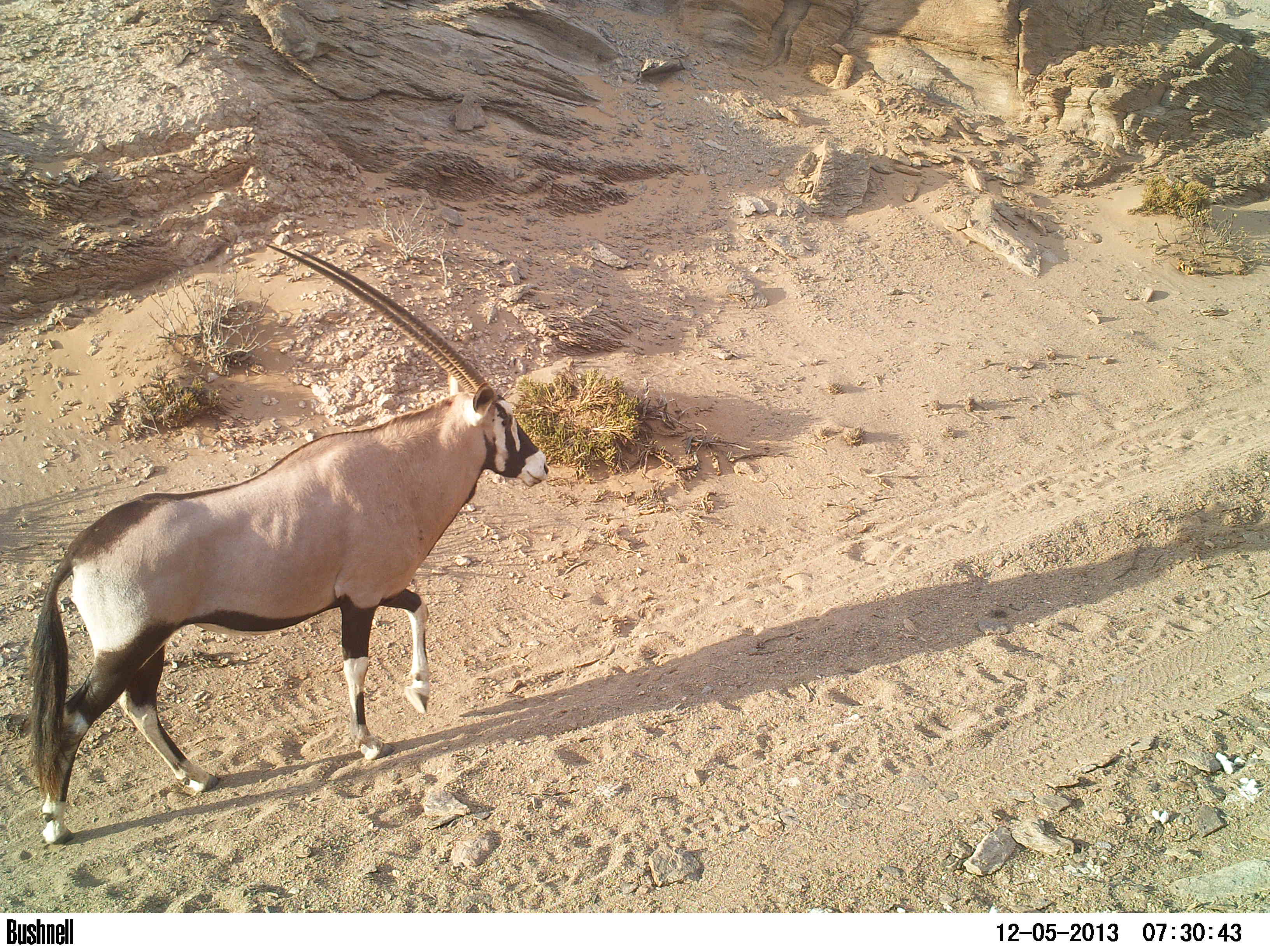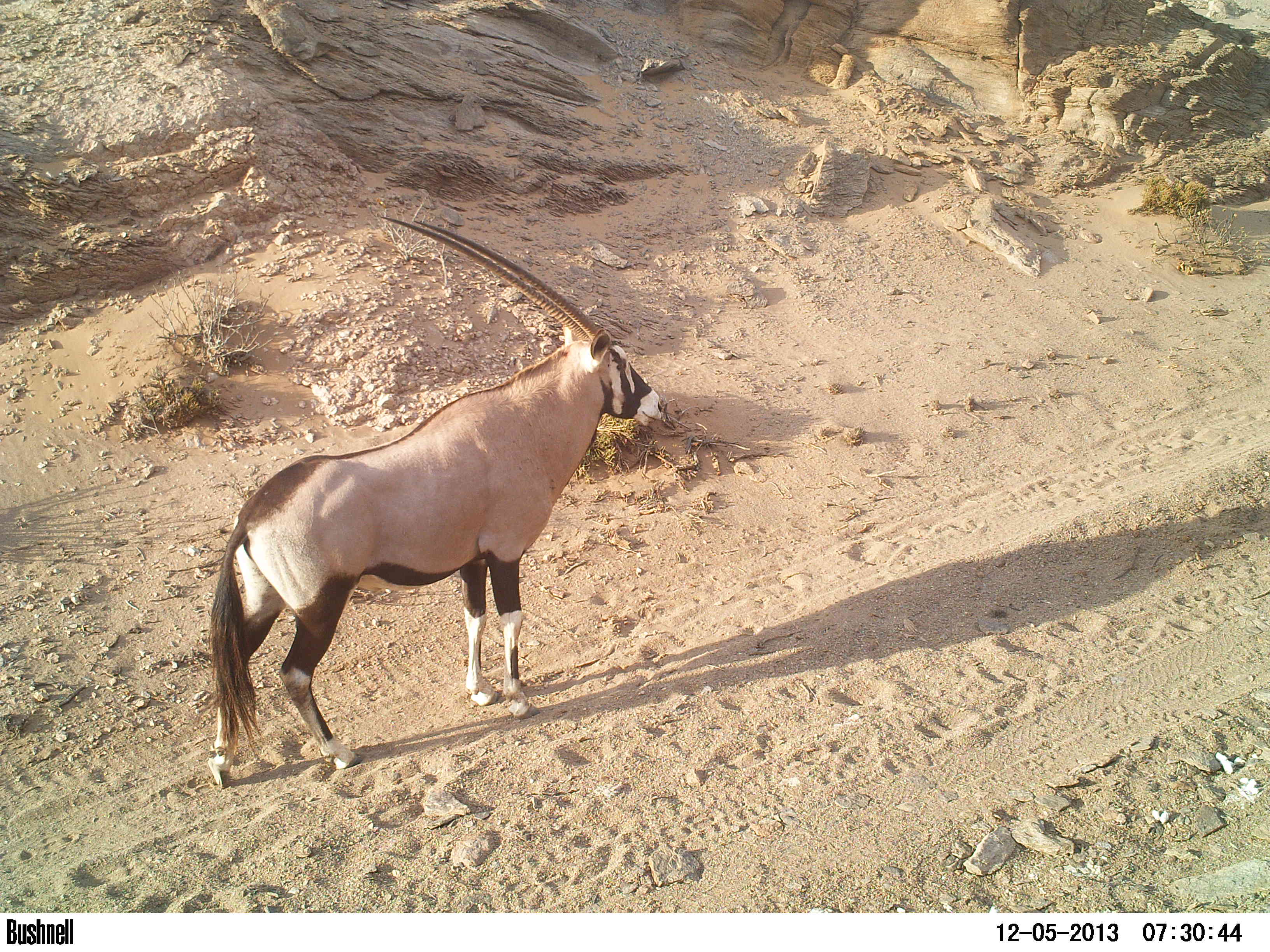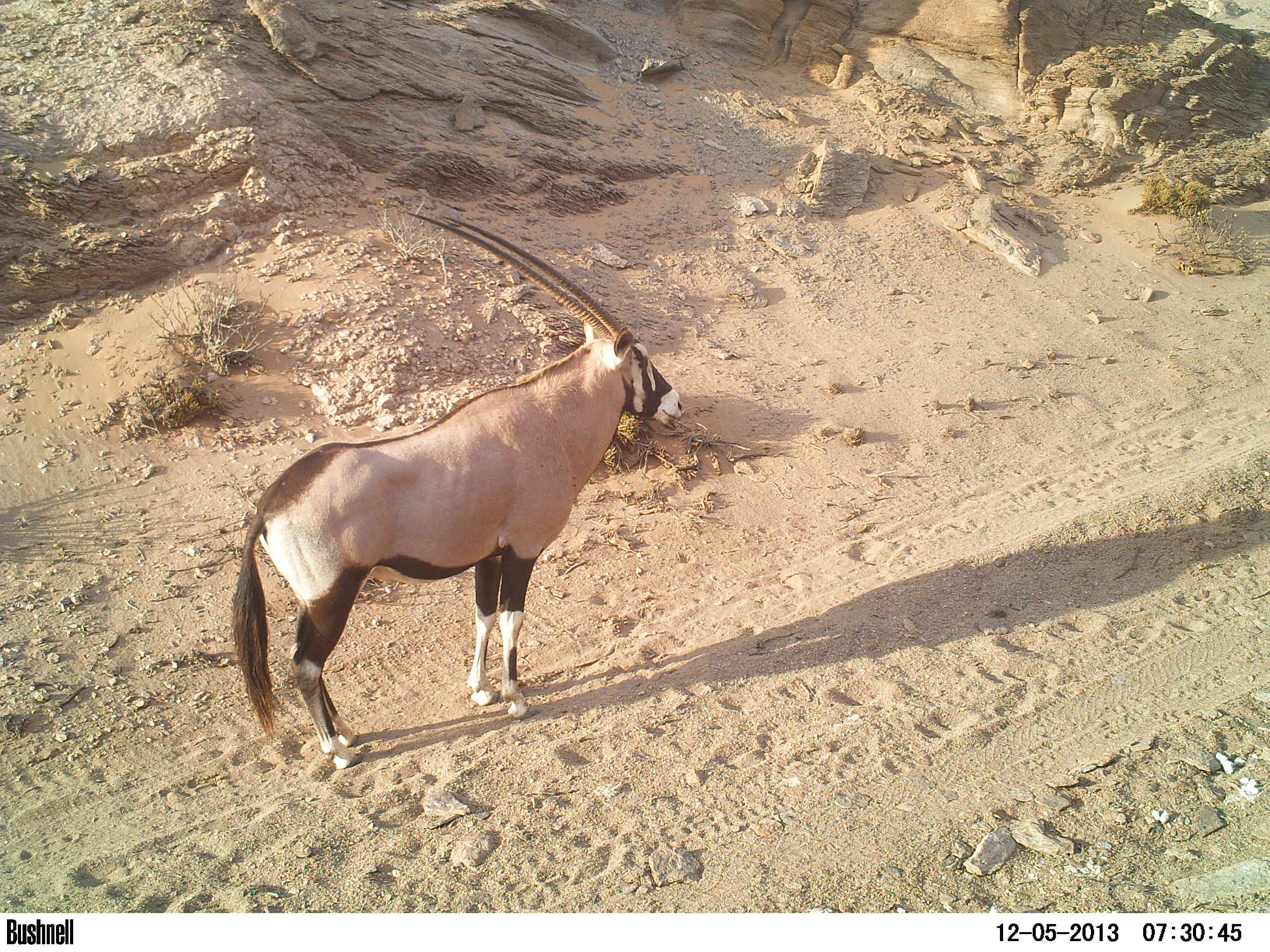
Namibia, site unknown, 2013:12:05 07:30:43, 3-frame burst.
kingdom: Animalia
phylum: Chordata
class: Mammalia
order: Artiodactyla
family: Bovidae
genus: Oryx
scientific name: Oryx gazella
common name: gemsbok